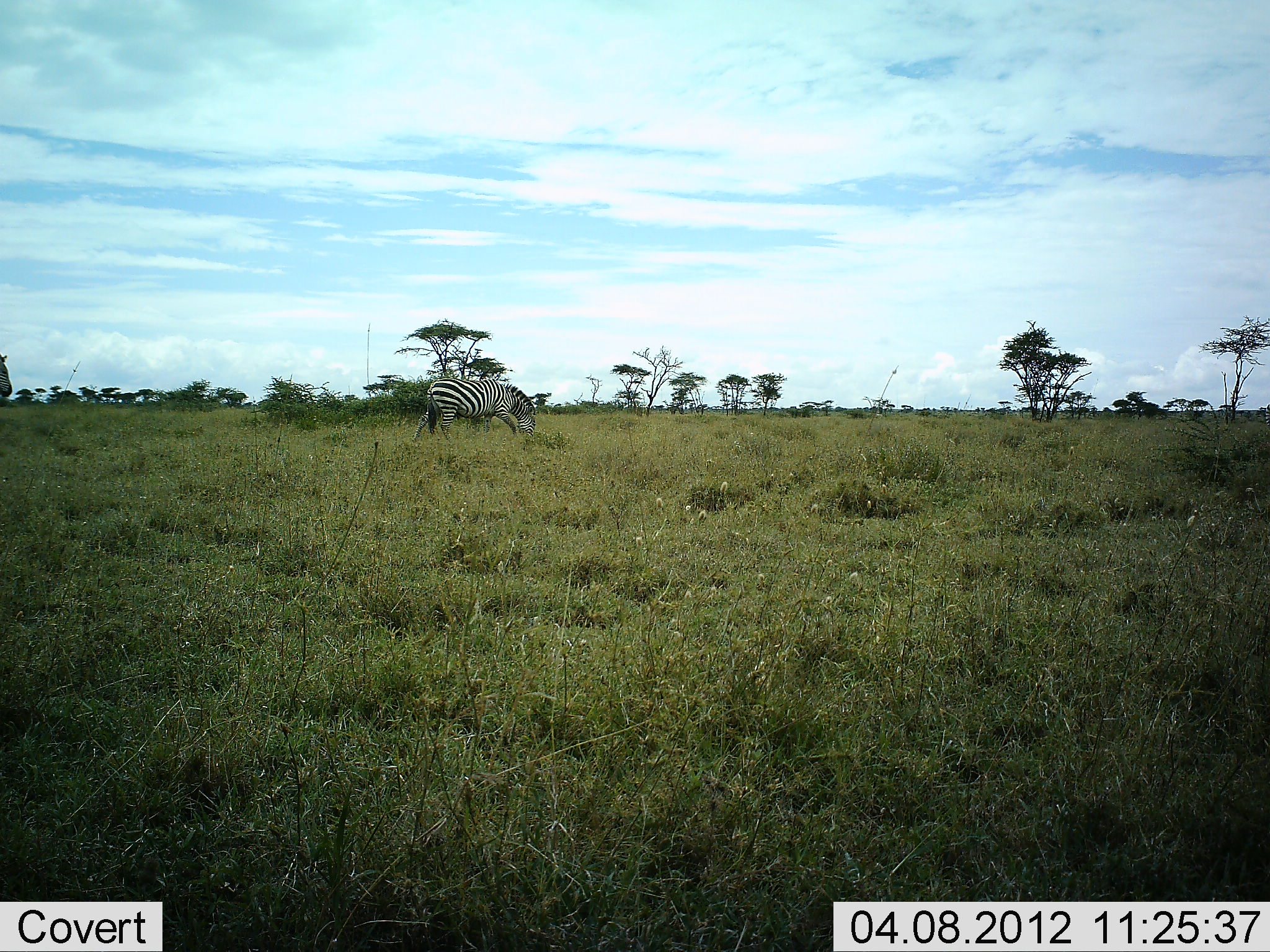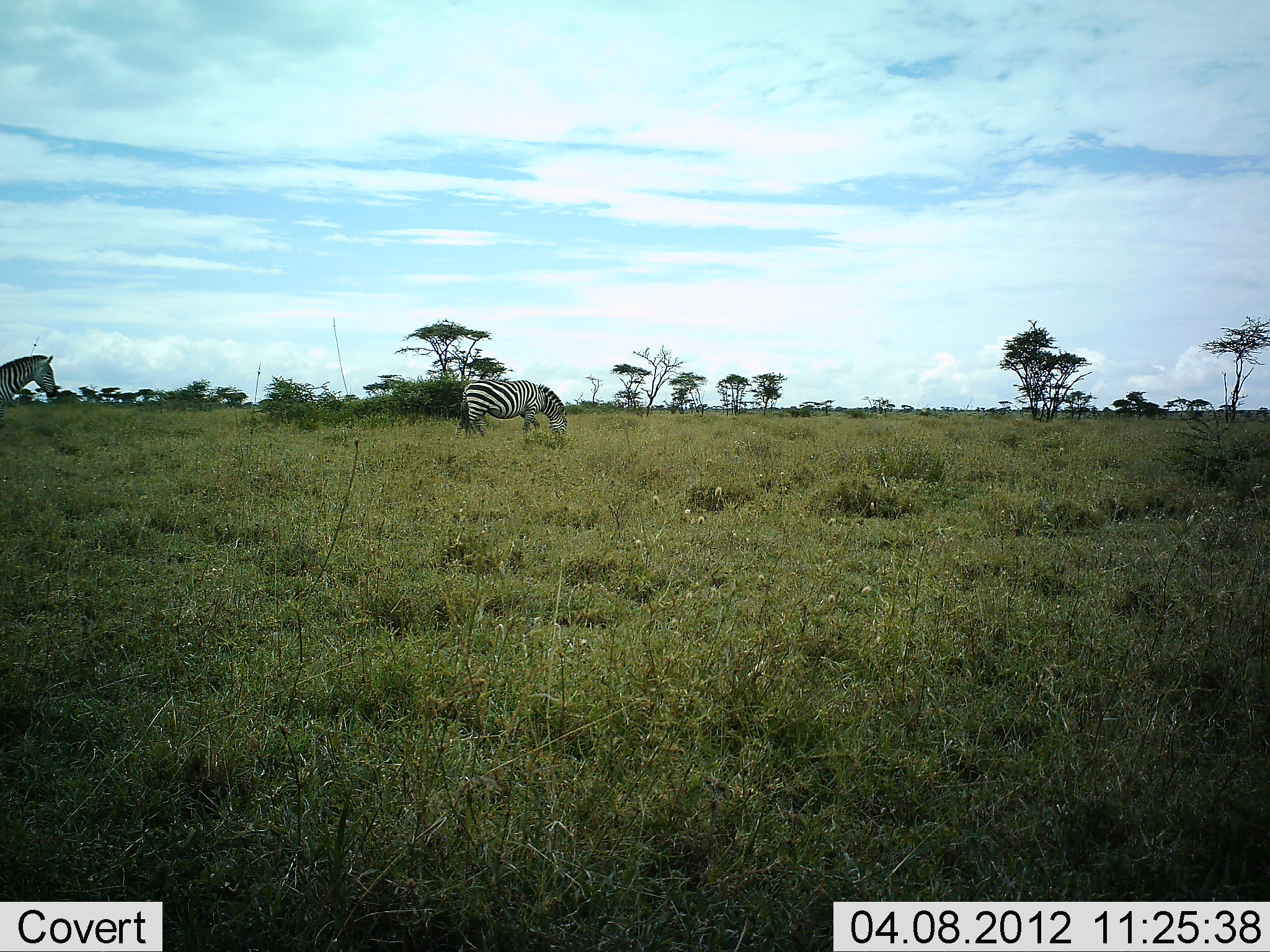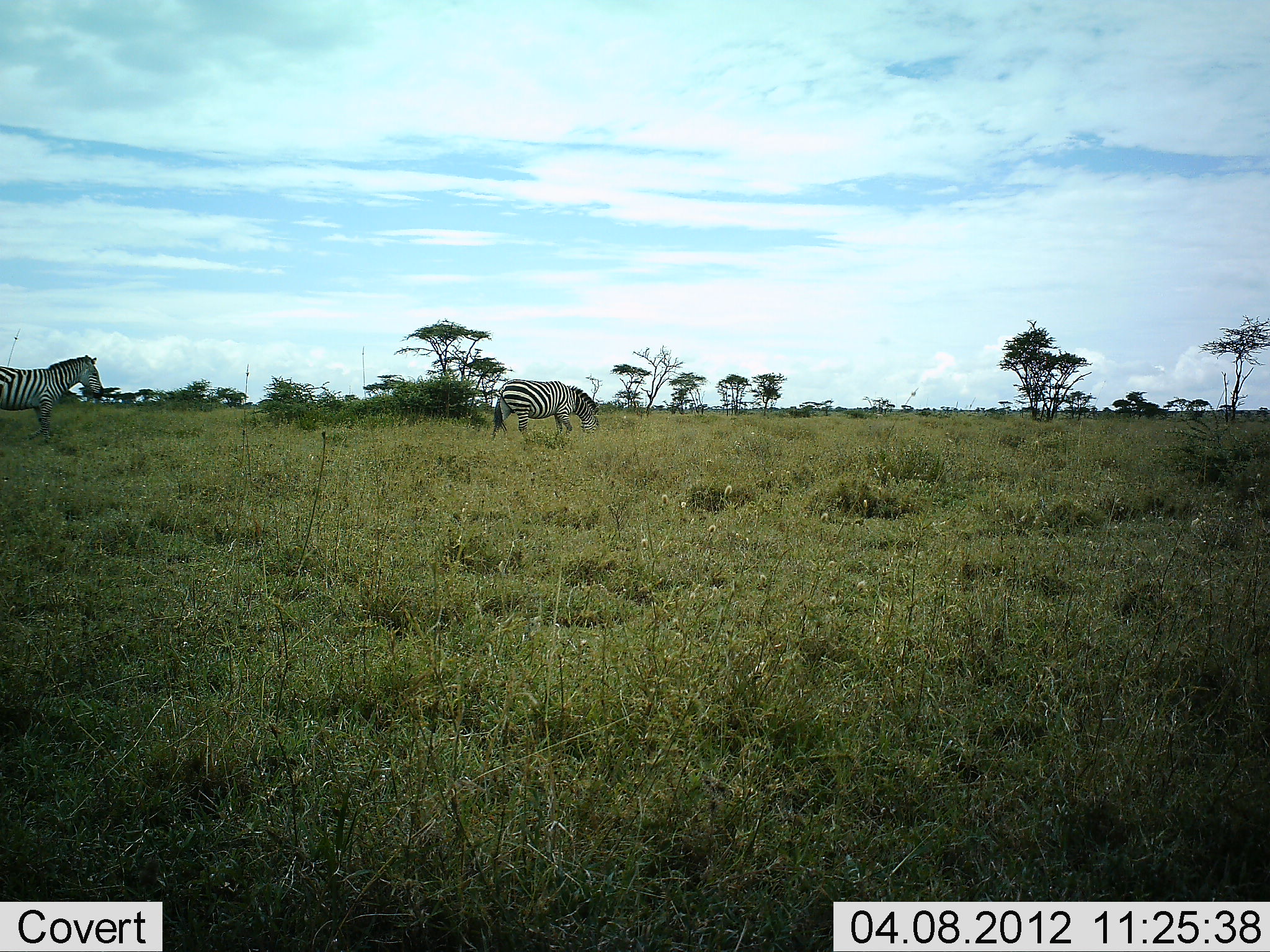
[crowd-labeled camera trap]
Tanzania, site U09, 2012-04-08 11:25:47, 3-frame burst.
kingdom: Animalia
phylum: Chordata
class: Mammalia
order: Perissodactyla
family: Equidae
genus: Equus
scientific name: Equus quagga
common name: plains zebra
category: zebra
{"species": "zebra (plains zebra) (Equus quagga)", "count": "2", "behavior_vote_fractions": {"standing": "11%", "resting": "0%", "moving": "93%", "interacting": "0%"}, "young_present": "0%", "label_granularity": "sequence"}